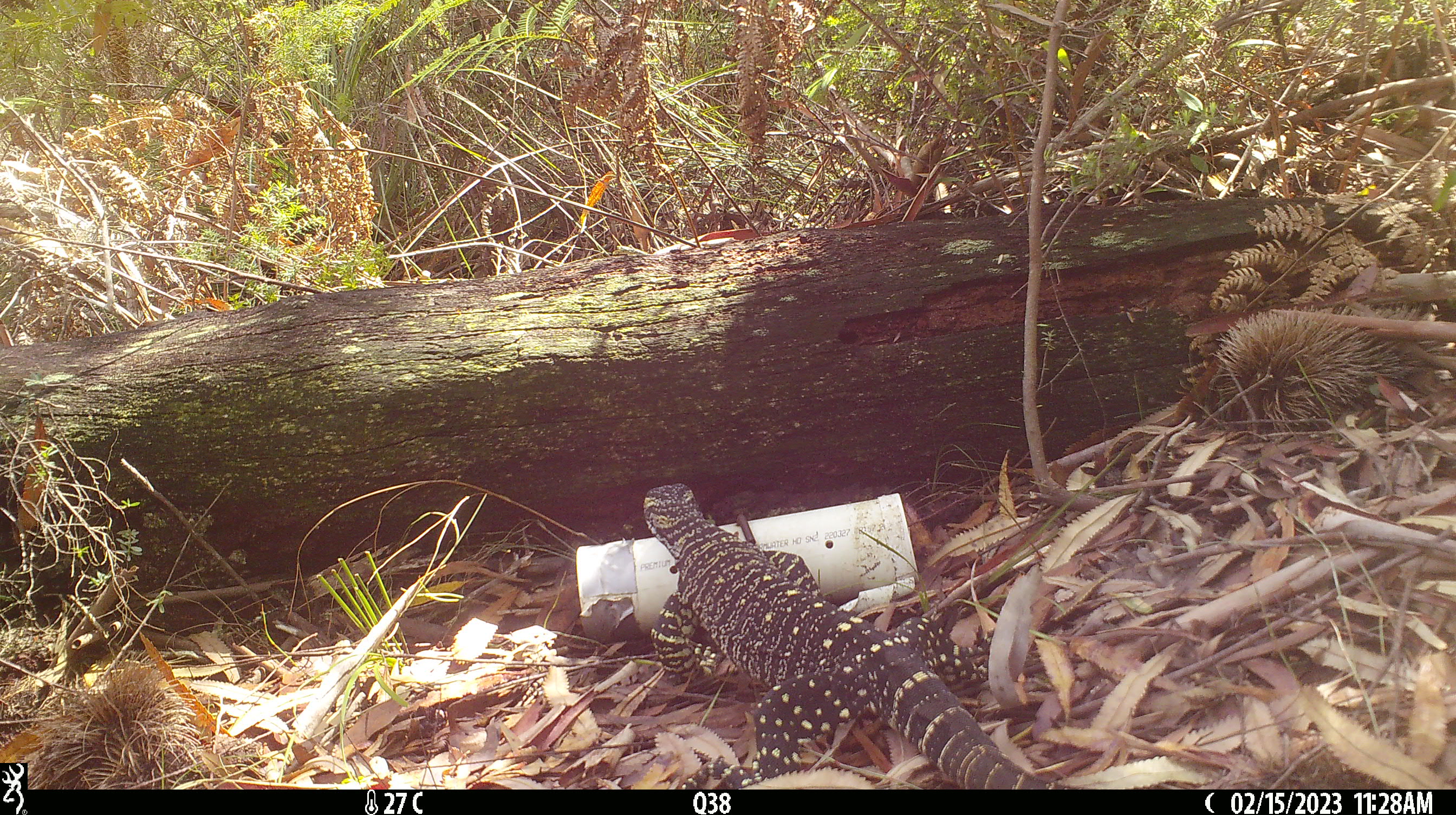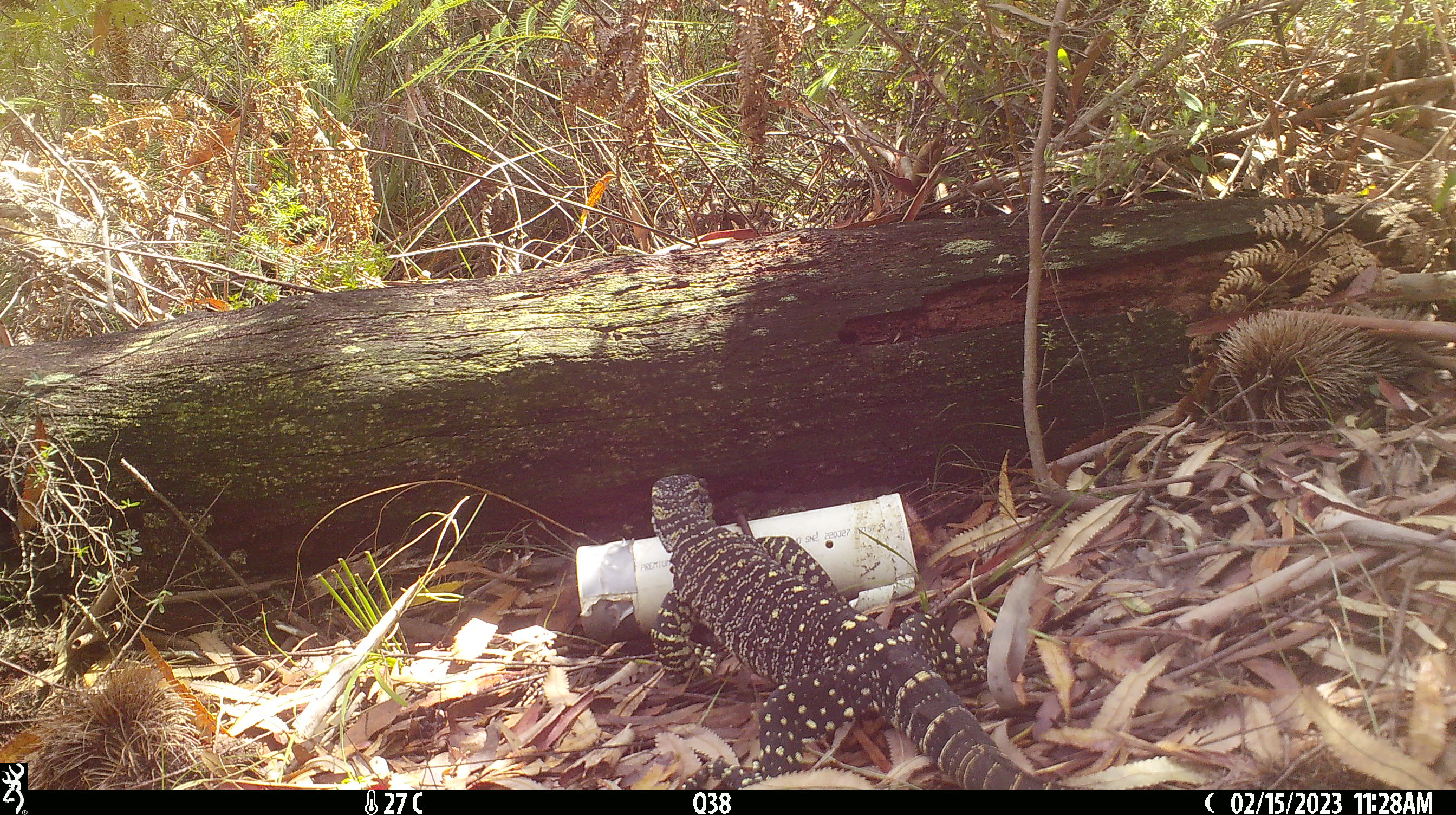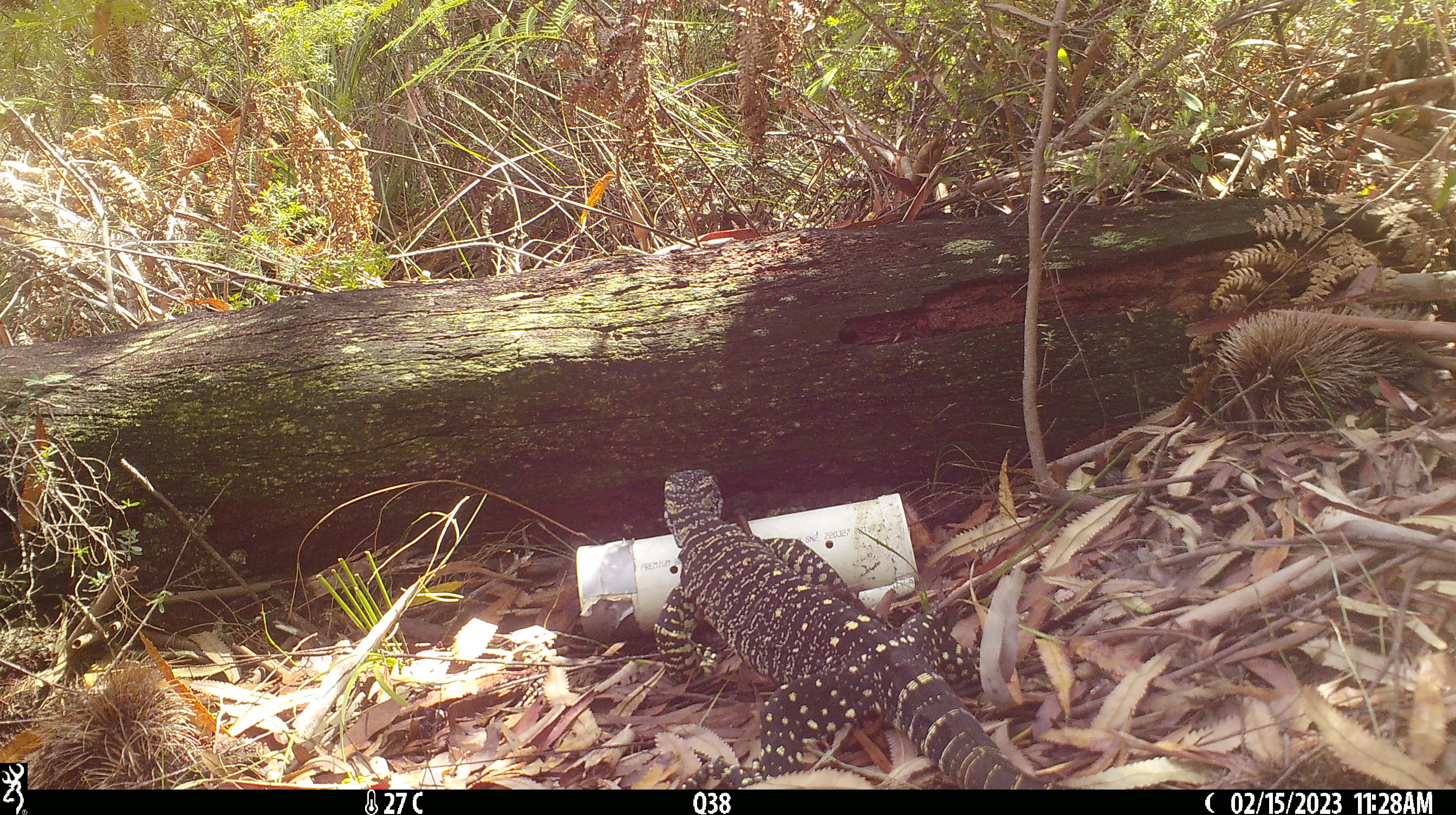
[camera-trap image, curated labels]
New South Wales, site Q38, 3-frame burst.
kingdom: Animalia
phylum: Chordata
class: Reptilia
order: Squamata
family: Varanidae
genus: Varanus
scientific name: Varanus varius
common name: lace monitor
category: goanna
Goanna (lace monitor) (Varanus varius).